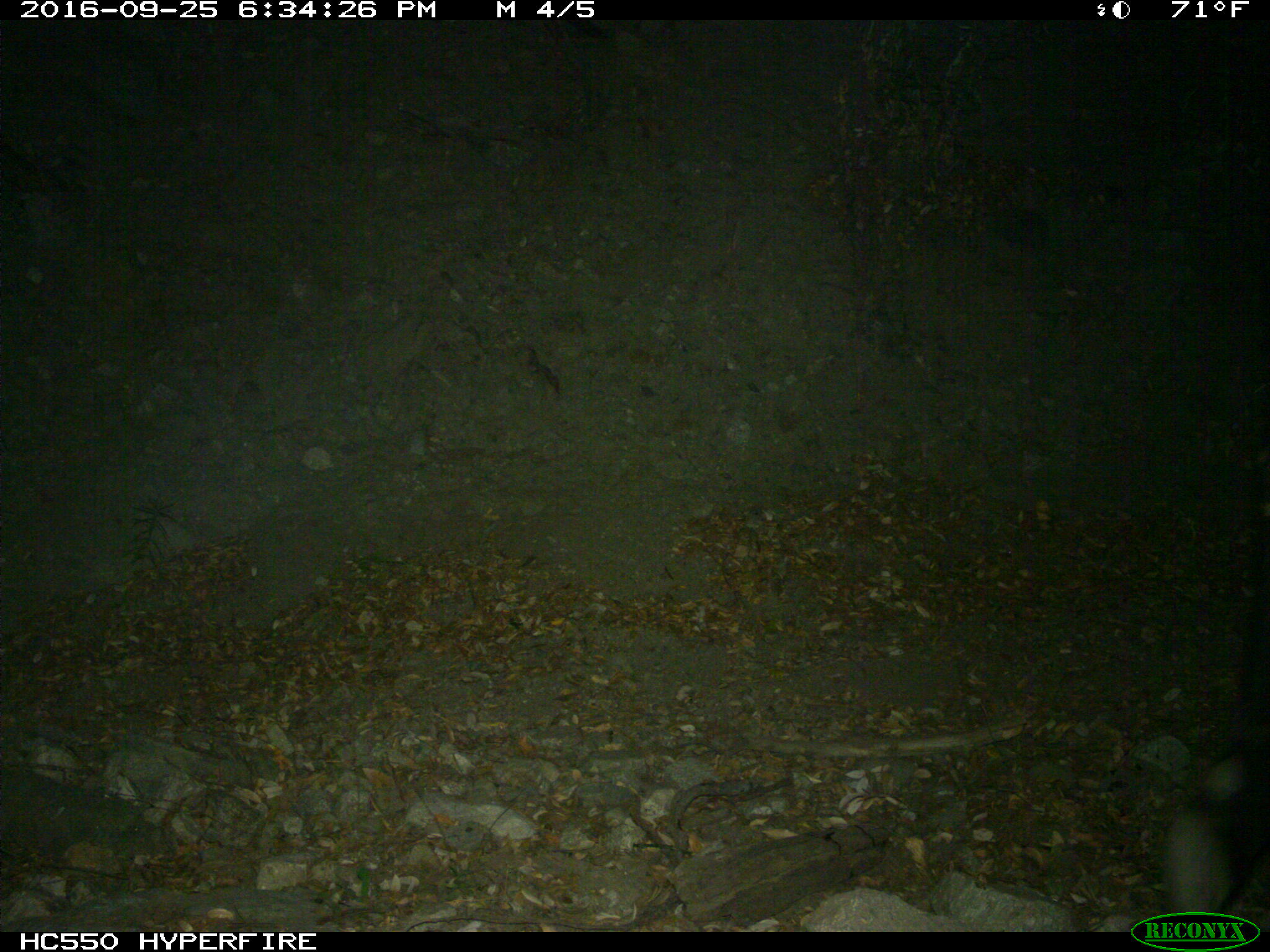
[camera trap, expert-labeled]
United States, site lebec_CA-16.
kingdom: Animalia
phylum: Chordata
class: Mammalia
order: Artiodactyla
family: Bovidae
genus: Bos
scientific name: Bos taurus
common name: domestic cow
Bos taurus (domestic cow).